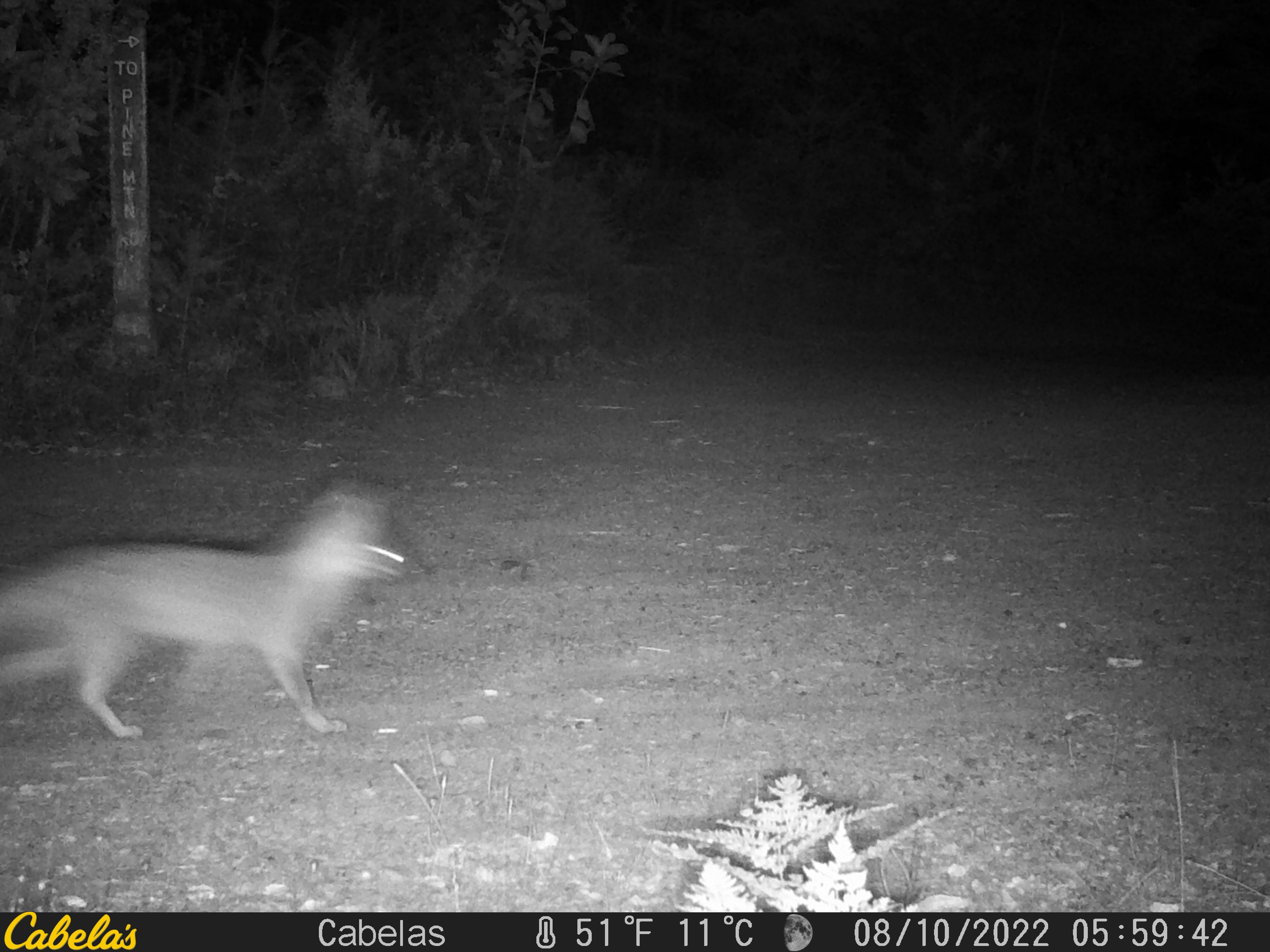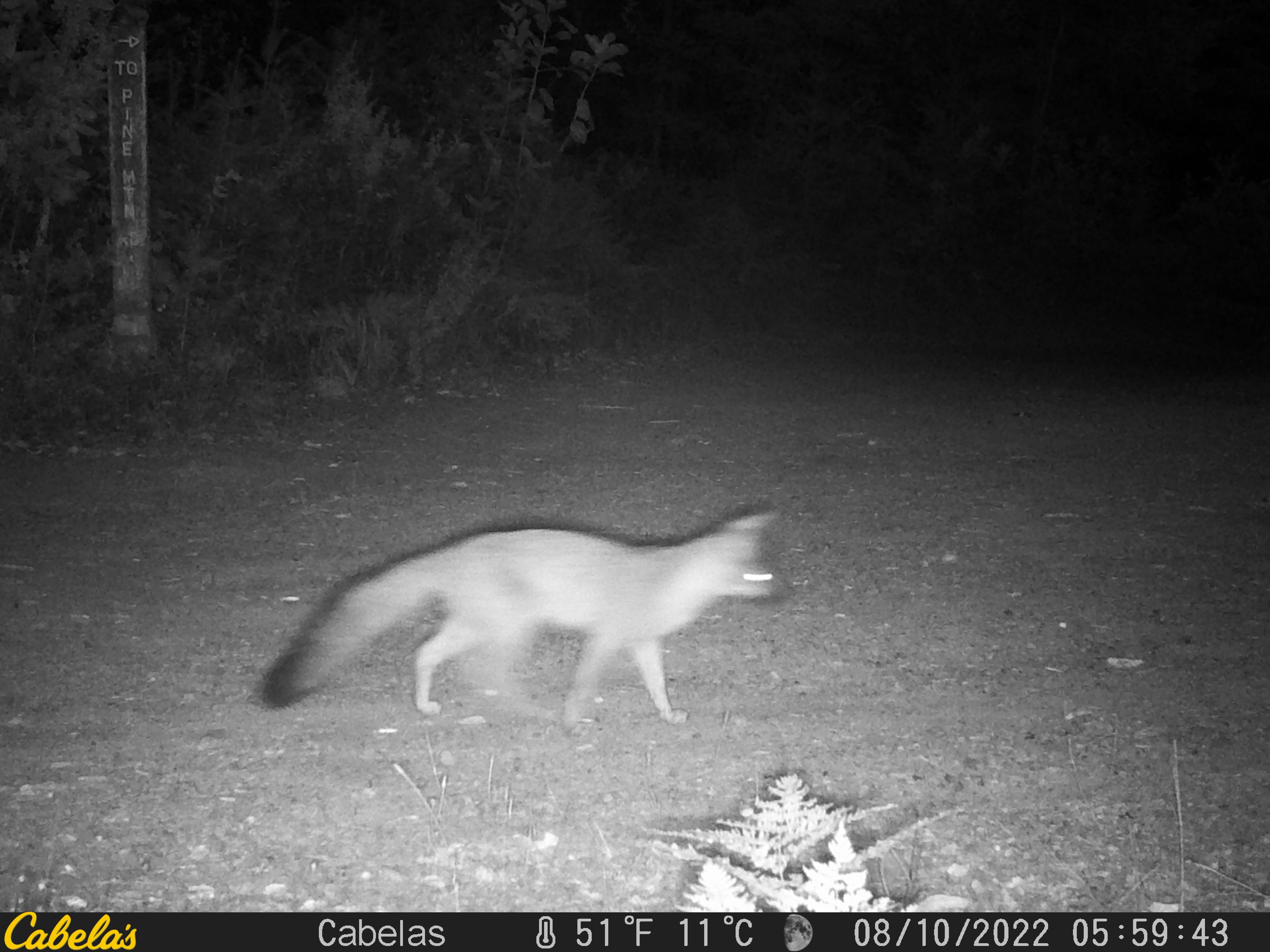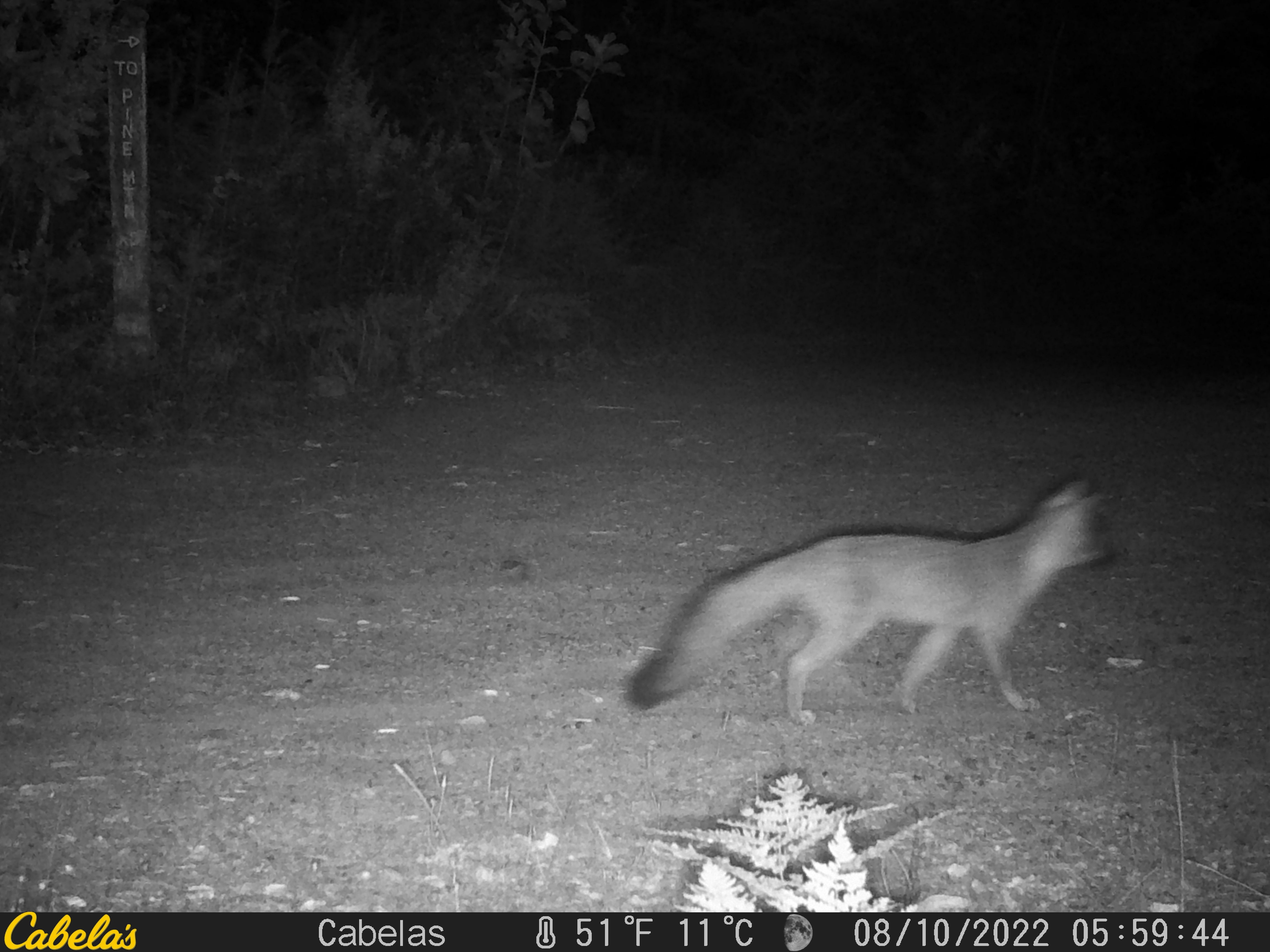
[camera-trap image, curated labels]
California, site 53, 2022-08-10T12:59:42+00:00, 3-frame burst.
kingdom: Animalia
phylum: Chordata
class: Mammalia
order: Carnivora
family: Canidae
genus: Urocyon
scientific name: Urocyon cinereoargenteus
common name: gray fox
Gray fox (Urocyon cinereoargenteus).